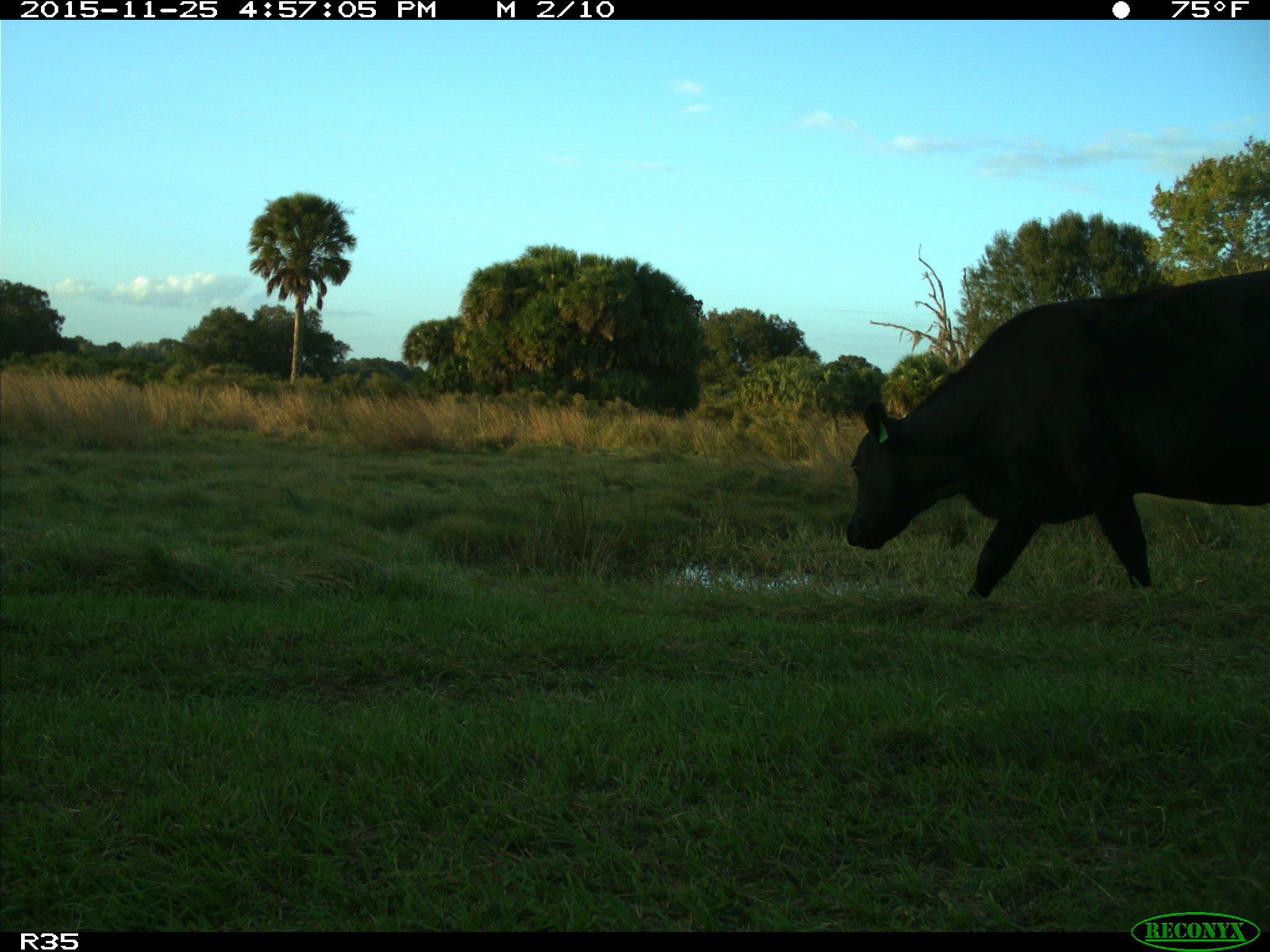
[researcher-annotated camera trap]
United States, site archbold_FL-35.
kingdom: Animalia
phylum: Chordata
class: Mammalia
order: Artiodactyla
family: Bovidae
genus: Bos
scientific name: Bos taurus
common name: domestic cow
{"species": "Bos taurus (domestic cow)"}